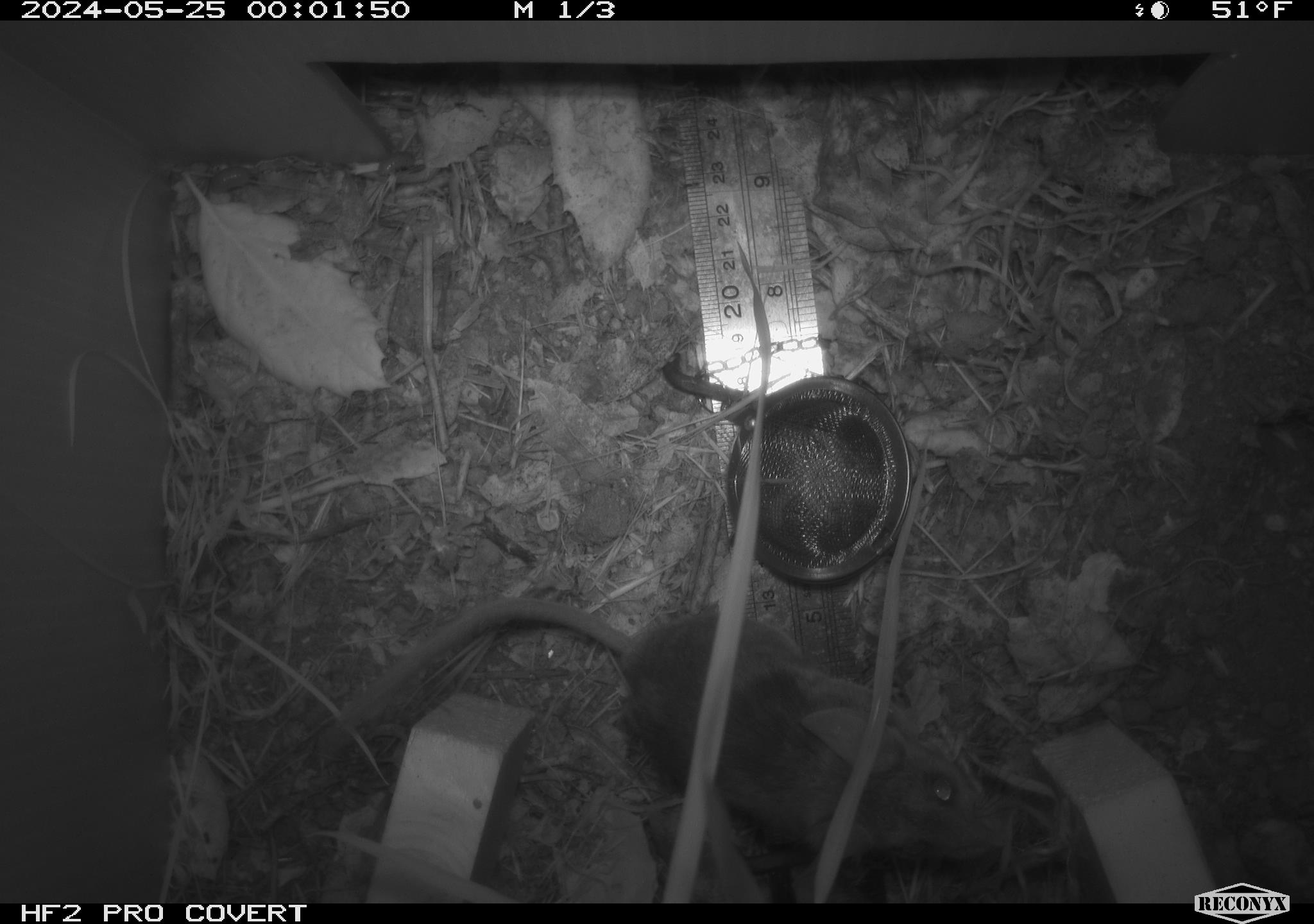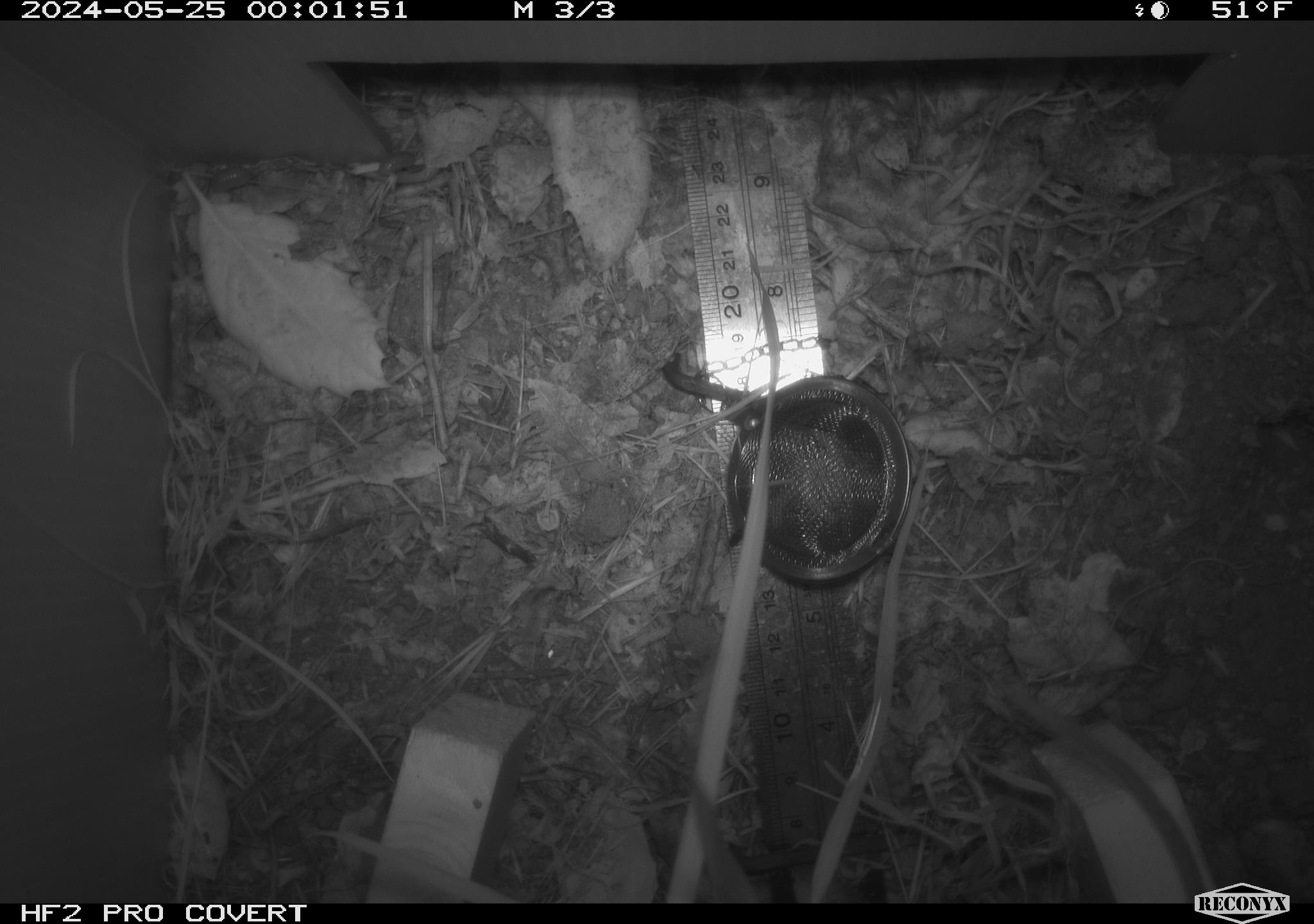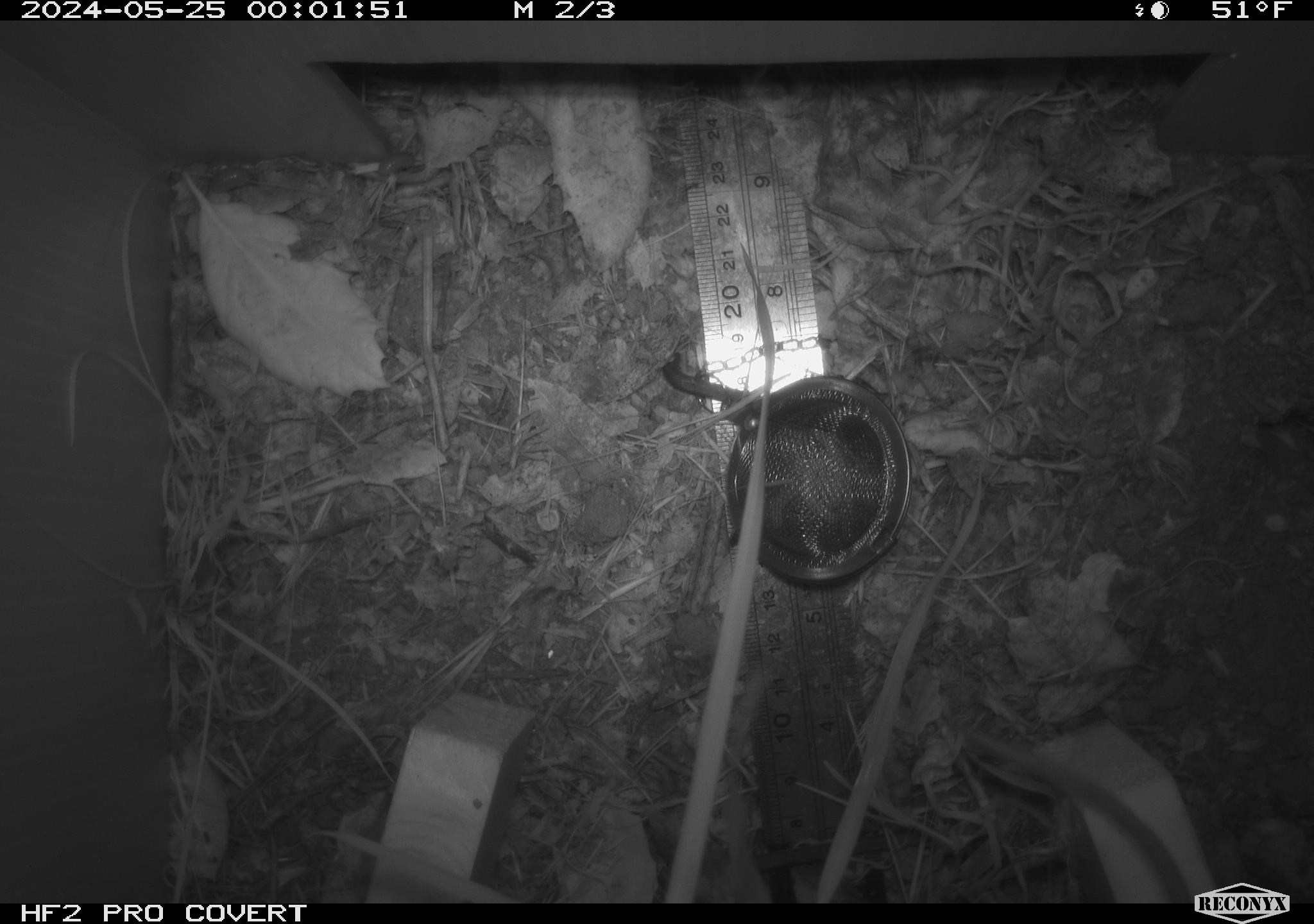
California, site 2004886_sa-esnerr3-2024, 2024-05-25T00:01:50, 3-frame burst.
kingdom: Animalia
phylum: Chordata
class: Mammalia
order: Rodentia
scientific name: Rodentia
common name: rodent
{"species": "rodent (Rodentia)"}